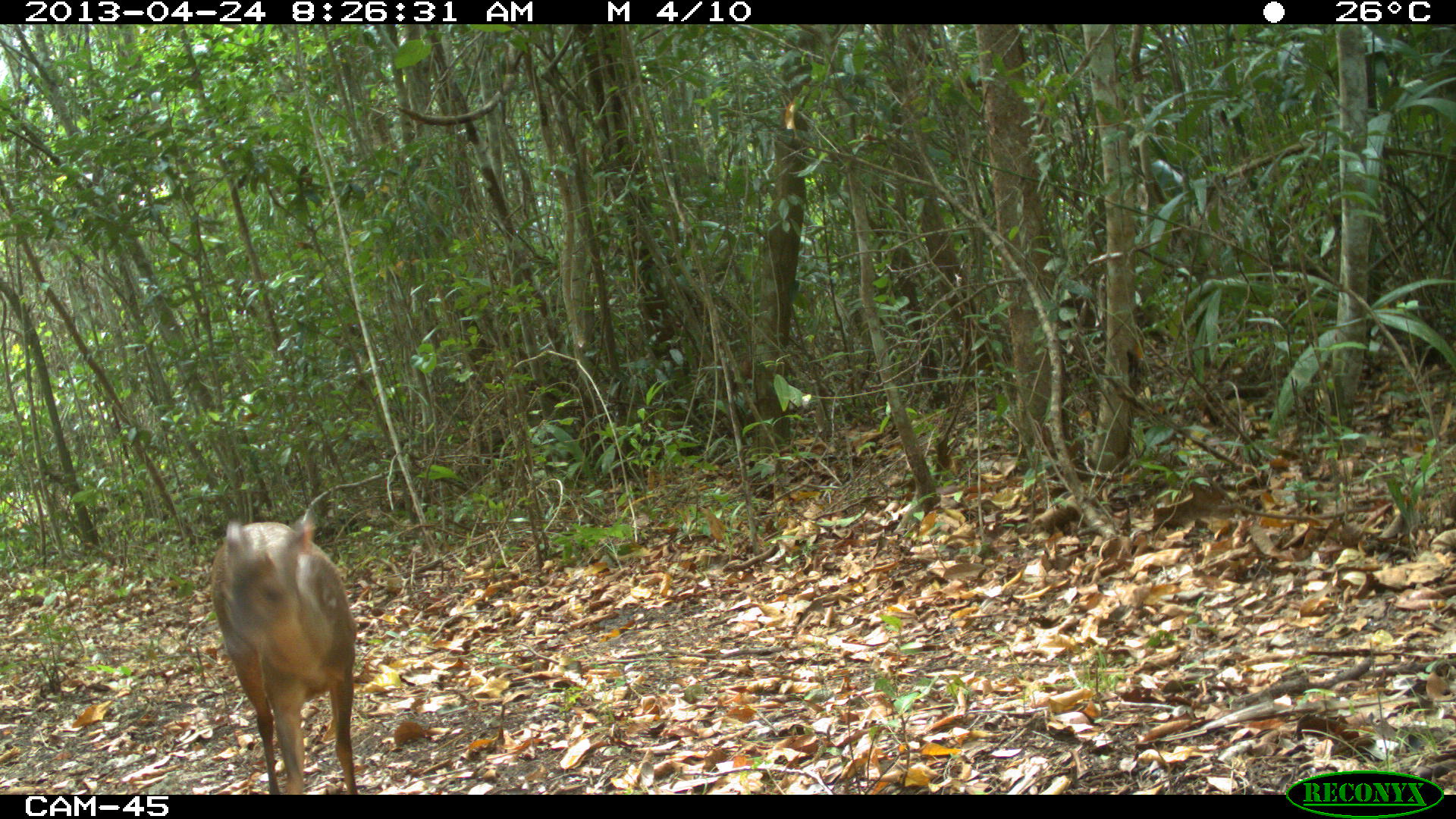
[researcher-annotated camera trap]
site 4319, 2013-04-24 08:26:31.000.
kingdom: Animalia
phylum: Chordata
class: Mammalia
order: Artiodactyla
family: Cervidae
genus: Mazama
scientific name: Mazama temama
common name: central american red brocket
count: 1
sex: male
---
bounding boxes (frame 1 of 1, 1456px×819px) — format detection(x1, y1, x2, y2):
mazama temama: detection(207, 486, 358, 792)